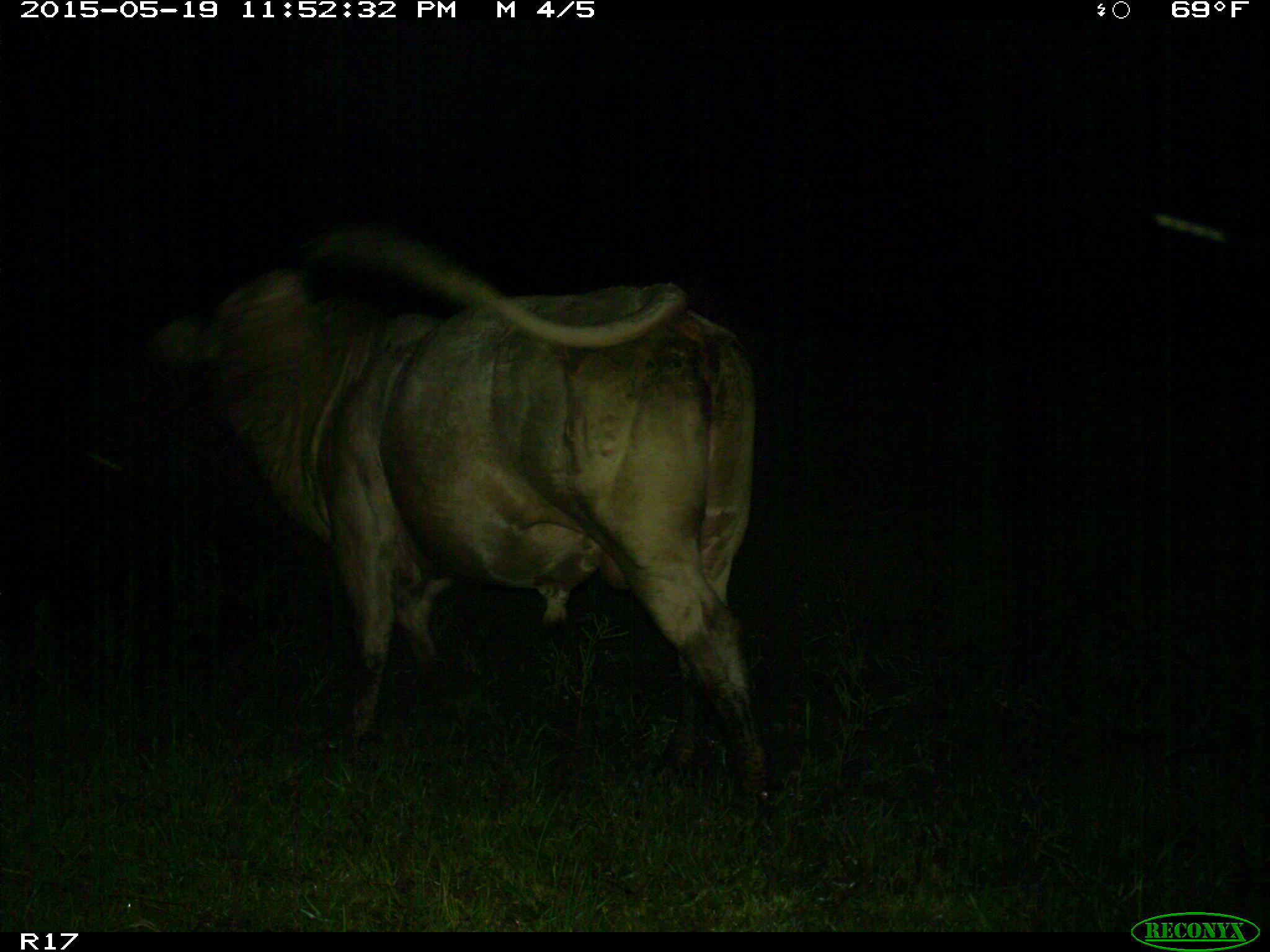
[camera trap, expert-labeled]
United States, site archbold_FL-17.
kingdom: Animalia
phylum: Chordata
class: Mammalia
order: Artiodactyla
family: Bovidae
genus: Bos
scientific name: Bos taurus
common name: domestic cow